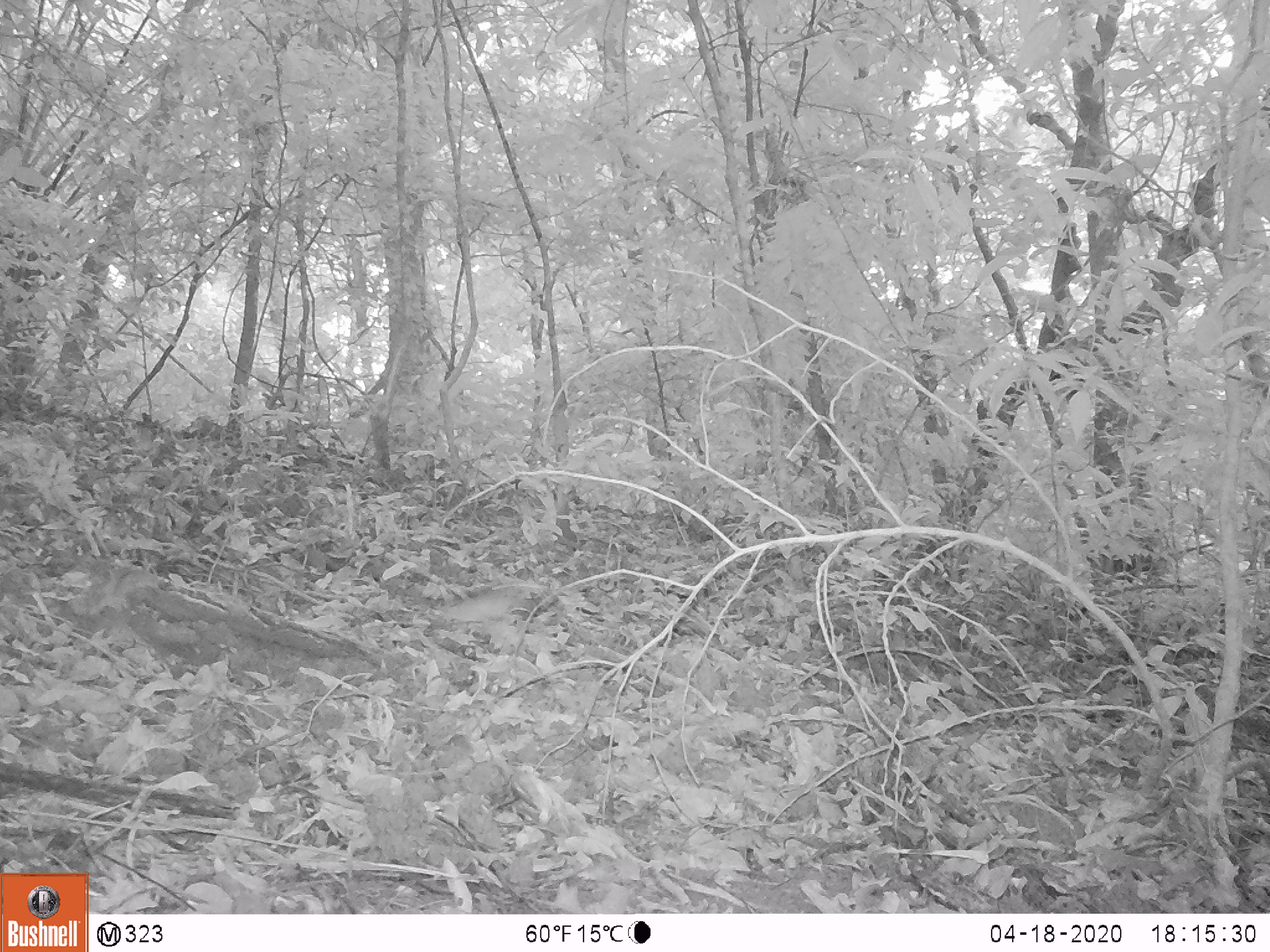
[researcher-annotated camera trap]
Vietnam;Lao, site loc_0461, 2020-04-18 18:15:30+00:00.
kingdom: Animalia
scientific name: Animalia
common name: animal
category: unidentified animal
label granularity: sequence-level